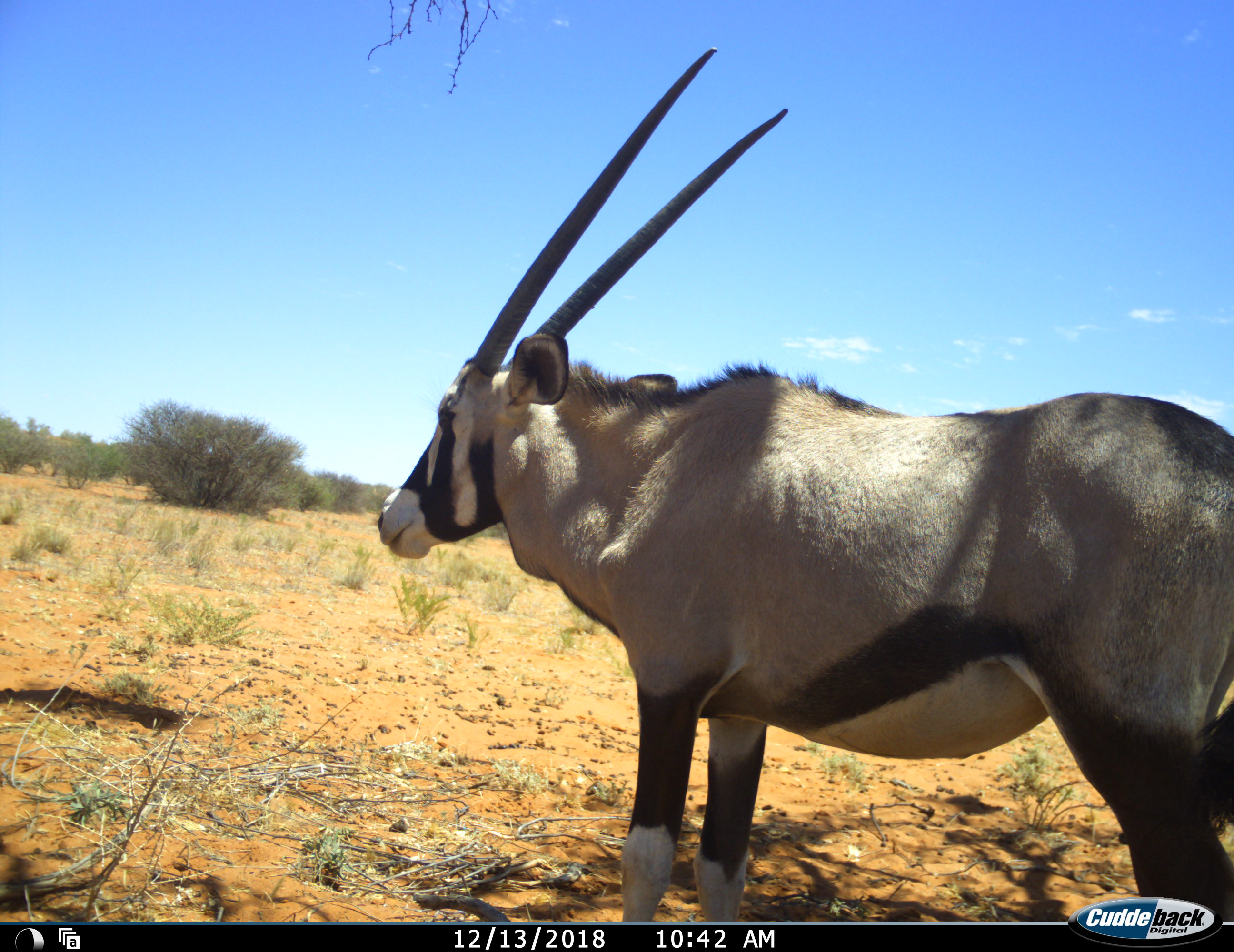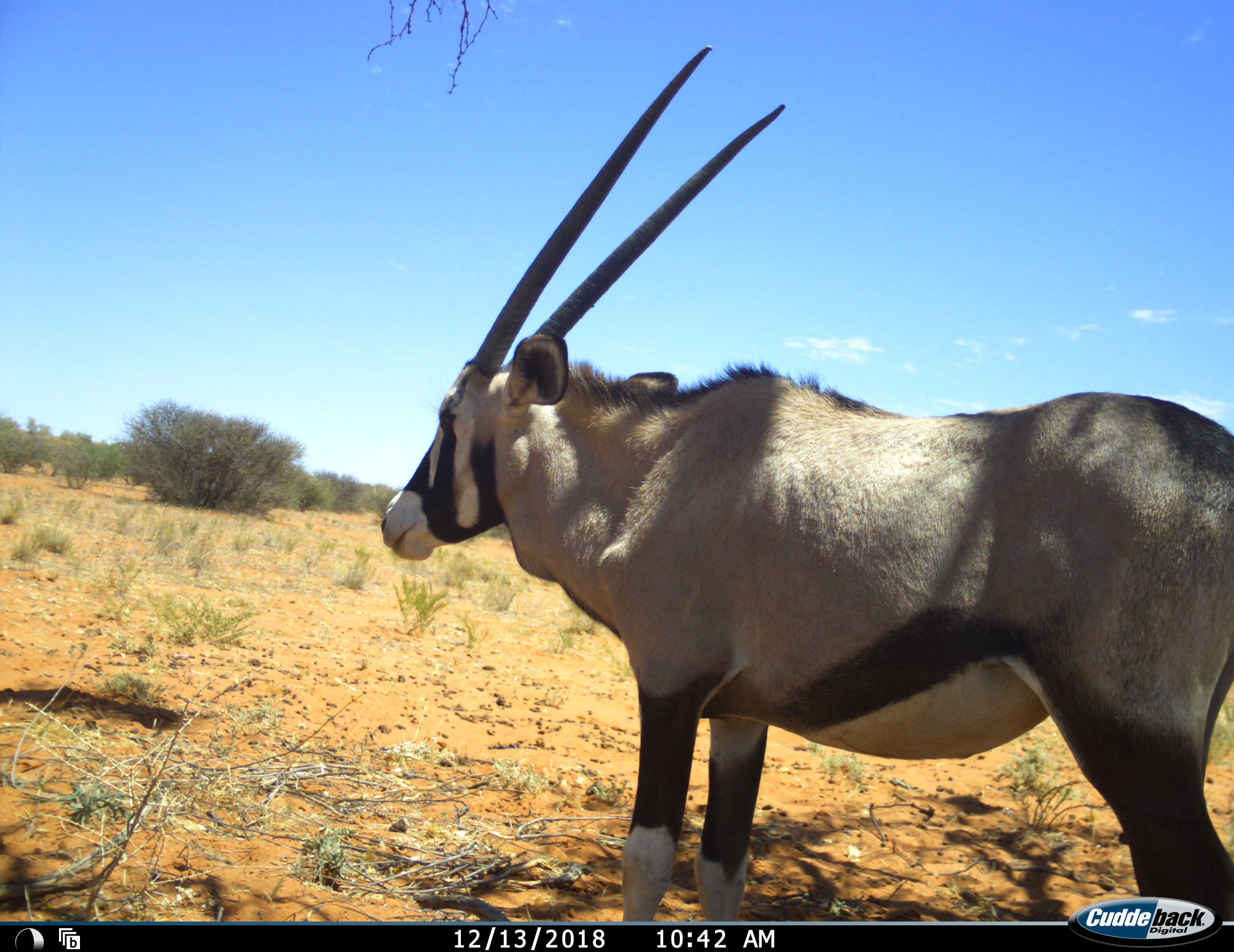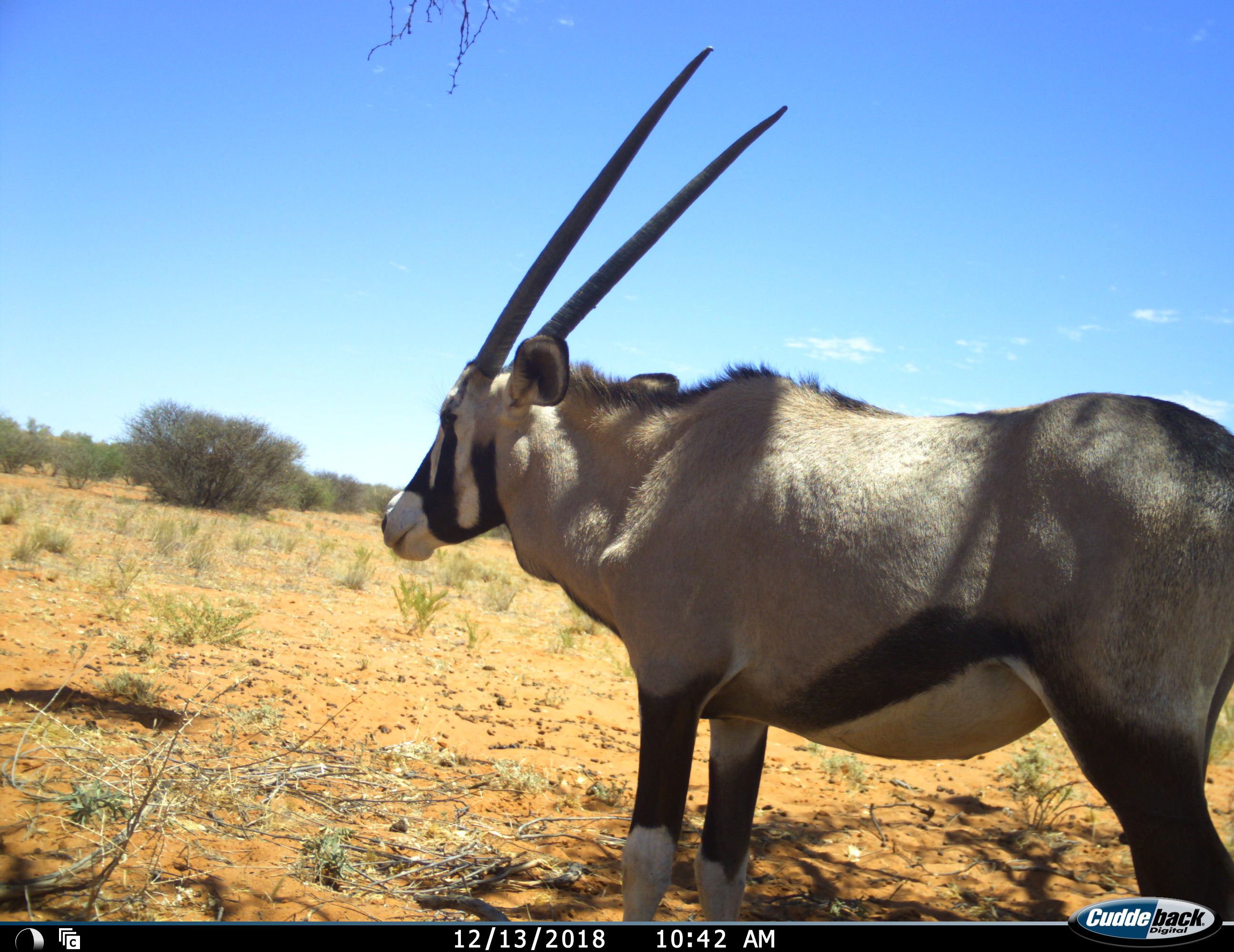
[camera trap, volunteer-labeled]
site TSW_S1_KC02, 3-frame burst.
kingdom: Animalia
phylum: Chordata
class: Mammalia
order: Artiodactyla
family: Bovidae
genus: Oryx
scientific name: Oryx gazella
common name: gemsbok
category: oryx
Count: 1.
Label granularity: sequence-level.